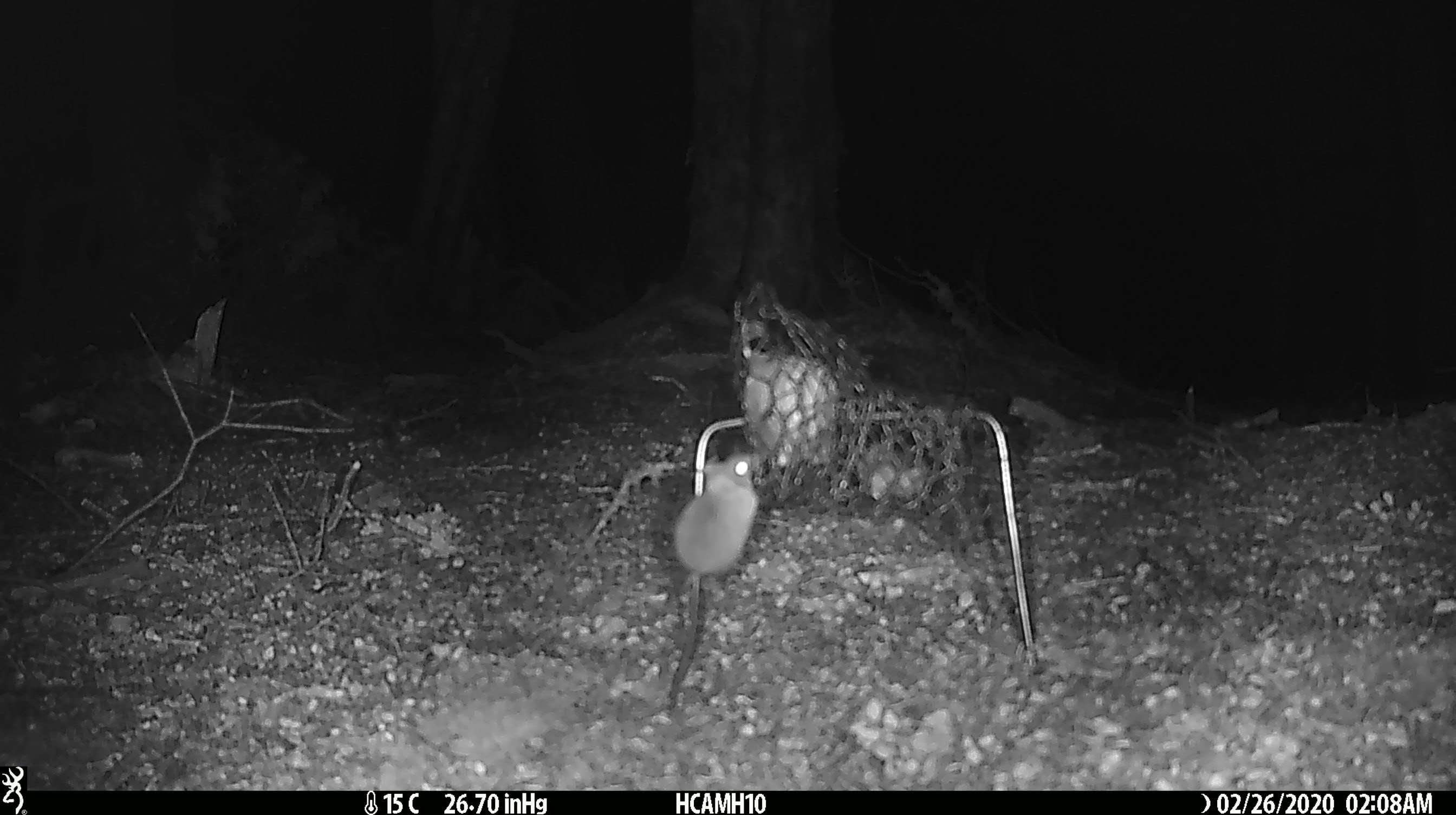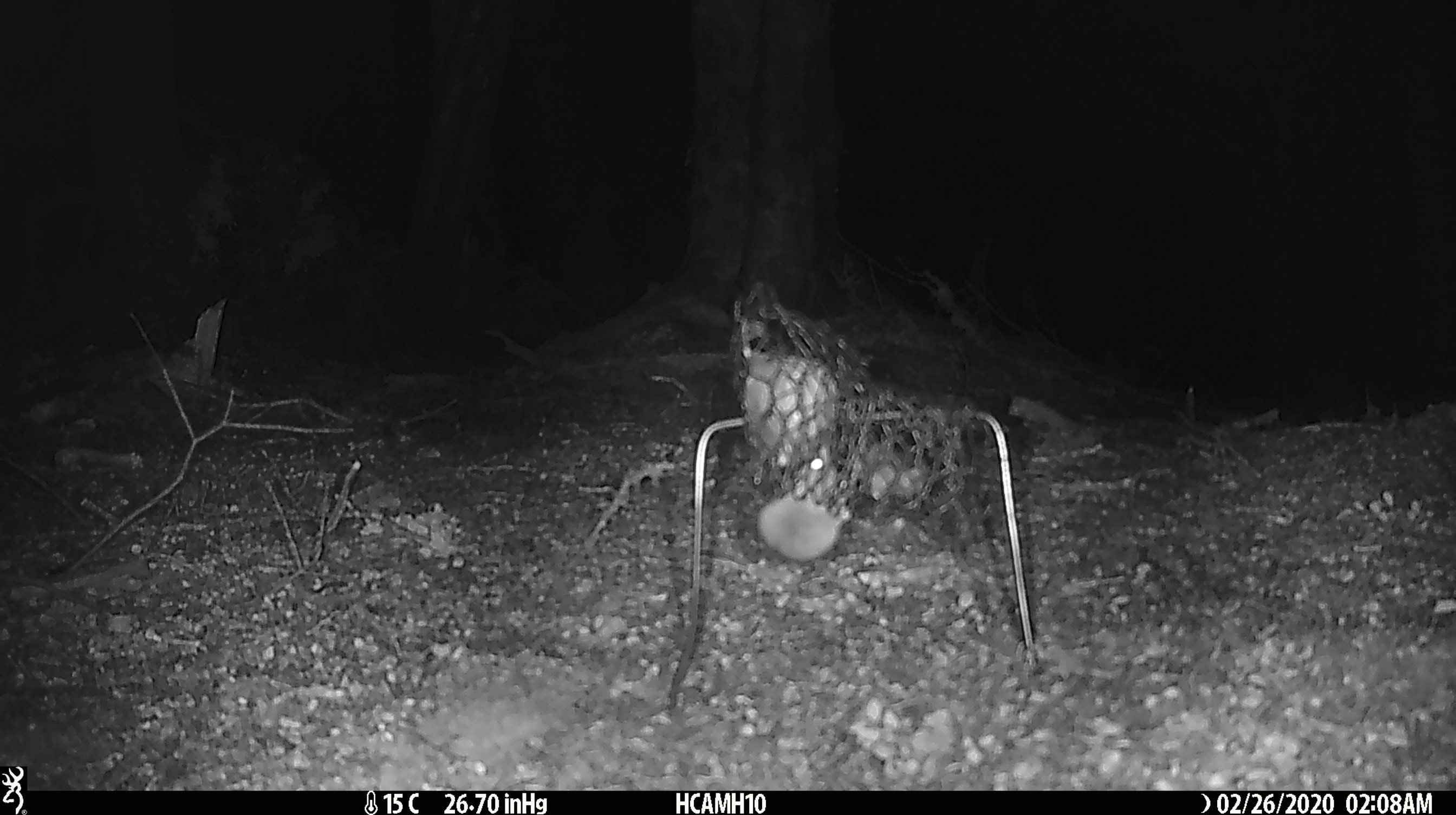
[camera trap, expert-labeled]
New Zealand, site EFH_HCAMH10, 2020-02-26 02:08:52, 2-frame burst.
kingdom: Animalia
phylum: Chordata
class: Mammalia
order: Rodentia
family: Muridae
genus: Mus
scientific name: Mus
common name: mouse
Mouse (Mus).